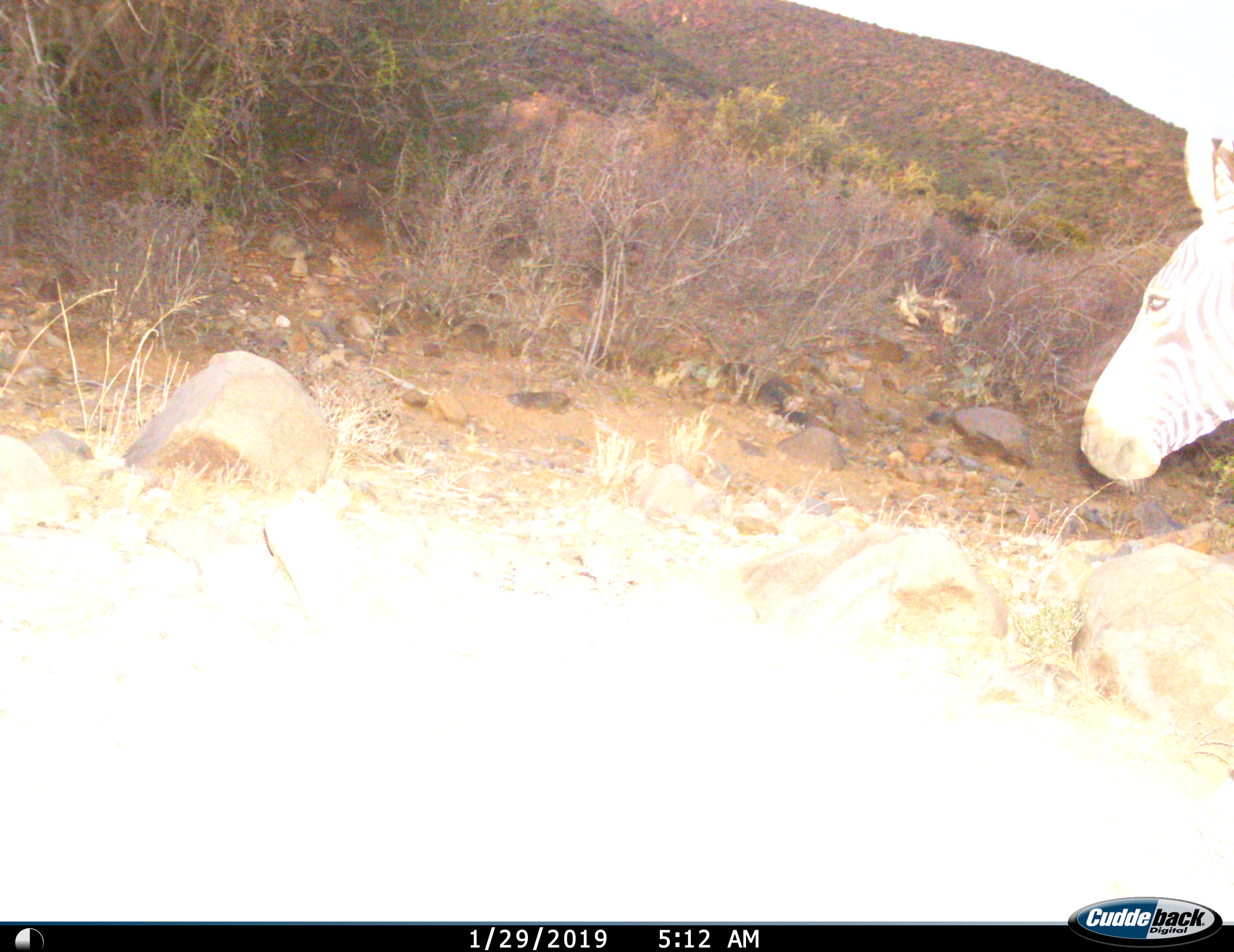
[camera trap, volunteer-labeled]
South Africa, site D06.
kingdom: Animalia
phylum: Chordata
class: Mammalia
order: Perissodactyla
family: Equidae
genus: Equus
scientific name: Equus zebra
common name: mountain zebra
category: zebramountain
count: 1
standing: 40%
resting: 0%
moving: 60%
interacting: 0%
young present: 0%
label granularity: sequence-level